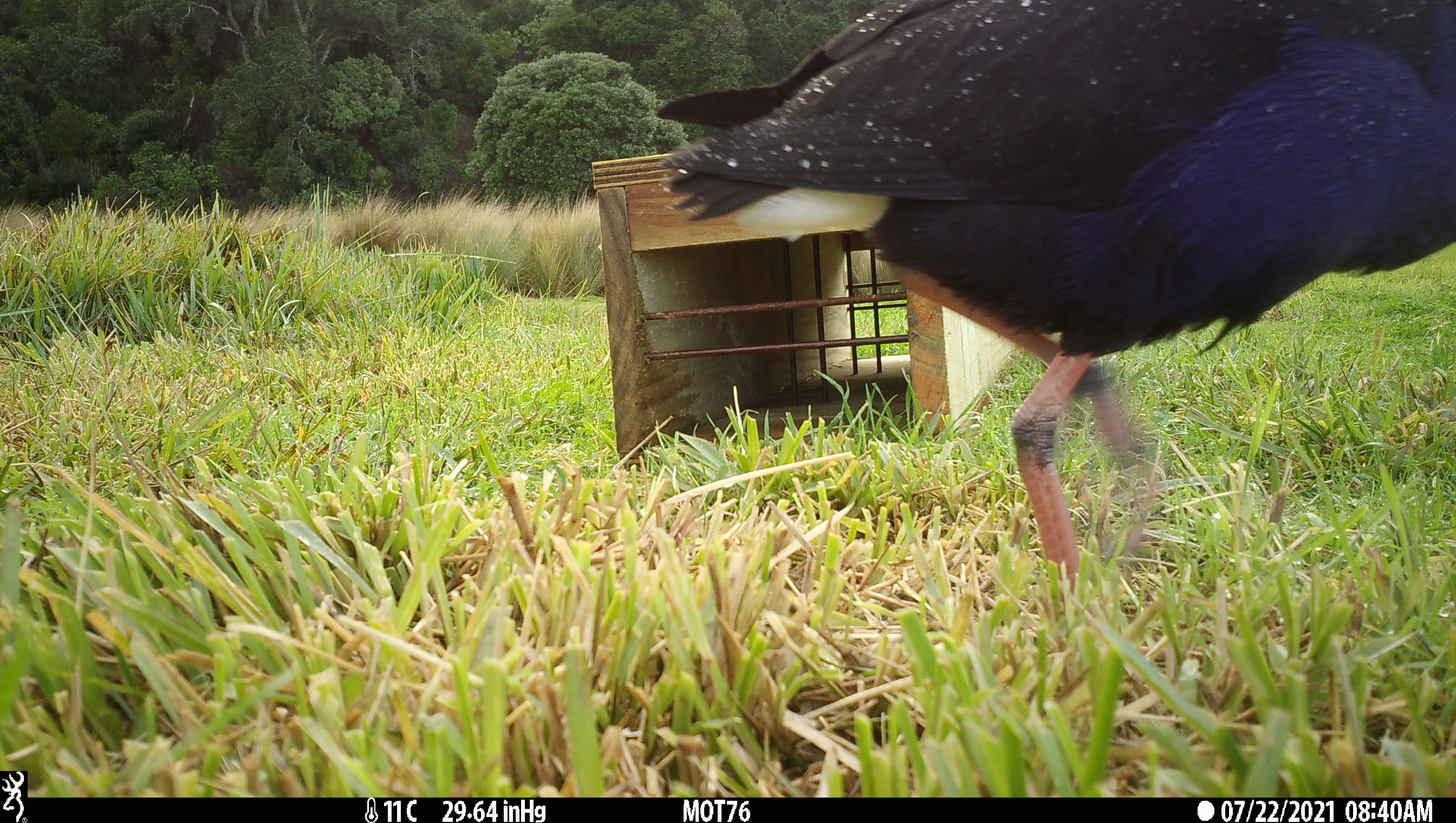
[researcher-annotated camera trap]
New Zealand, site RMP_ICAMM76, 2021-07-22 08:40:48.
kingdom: Animalia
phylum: Chordata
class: Aves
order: Gruiformes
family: Rallidae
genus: Porphyrio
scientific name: Porphyrio melanotus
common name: australasian swamphen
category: pukeko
Pukeko (australasian swamphen) (Porphyrio melanotus).